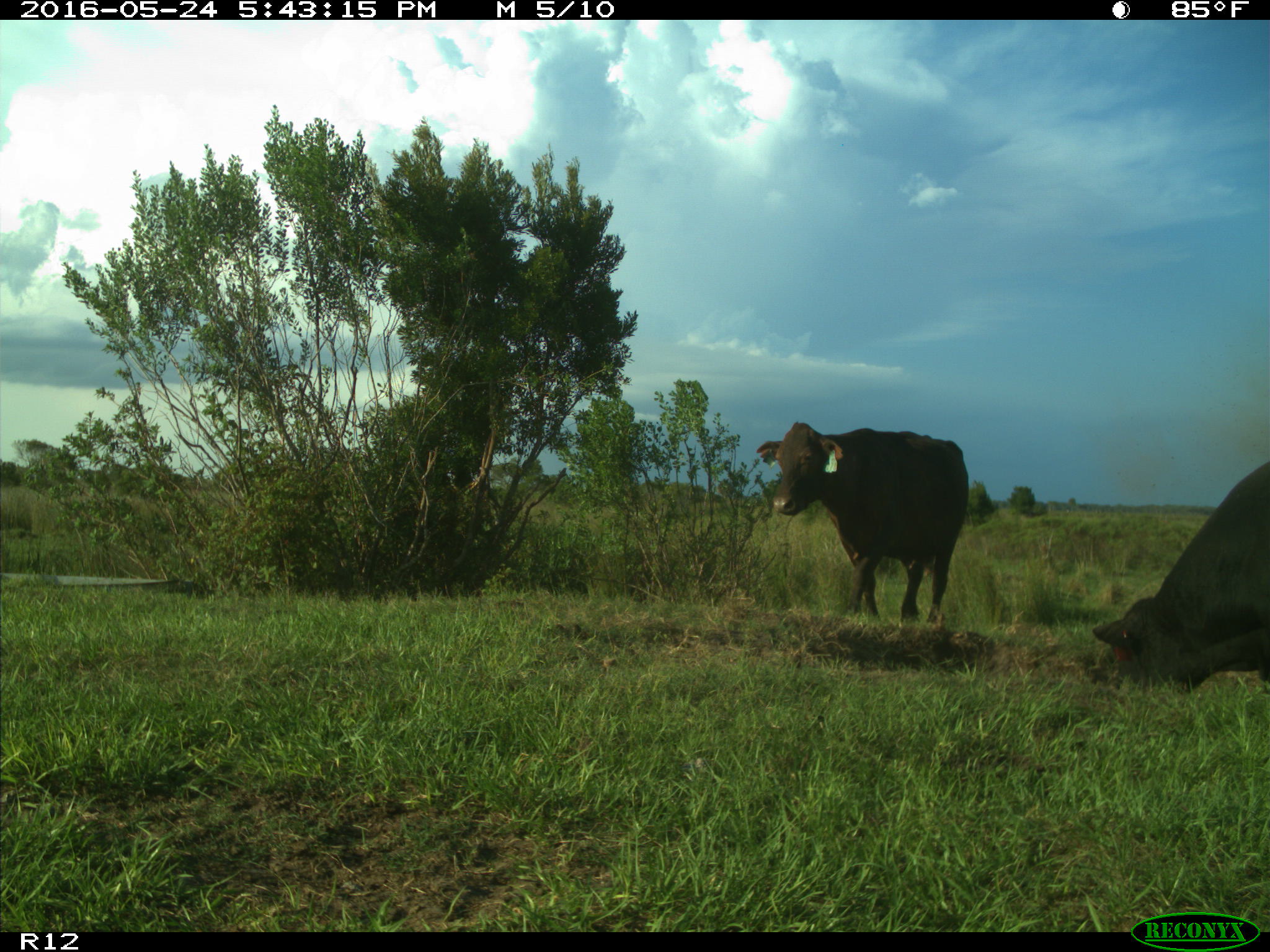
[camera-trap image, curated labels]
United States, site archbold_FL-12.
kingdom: Animalia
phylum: Chordata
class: Mammalia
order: Artiodactyla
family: Bovidae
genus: Bos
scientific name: Bos taurus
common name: domestic cow